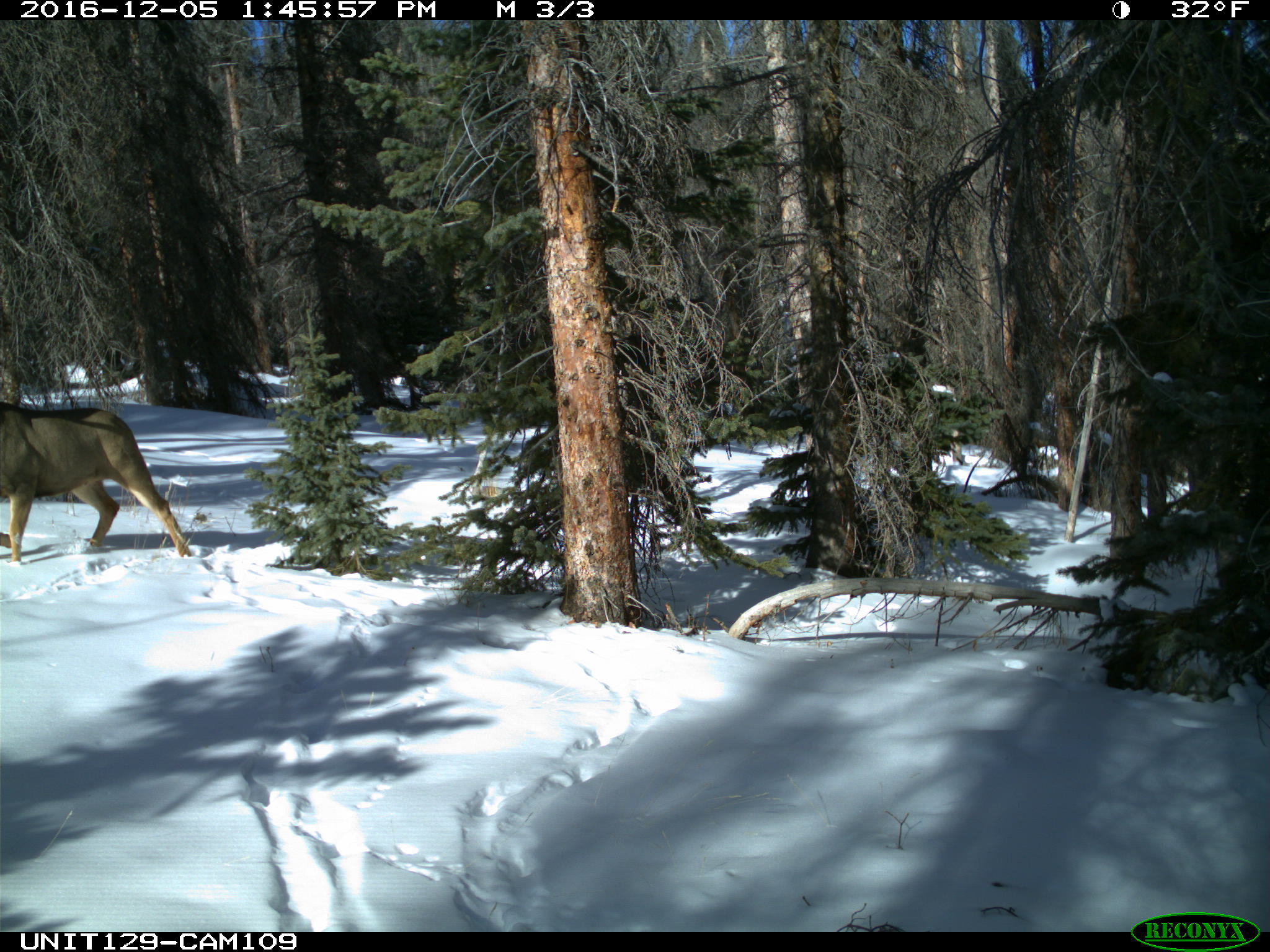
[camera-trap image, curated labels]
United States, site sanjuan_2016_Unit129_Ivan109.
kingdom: Animalia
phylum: Chordata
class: Mammalia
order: Artiodactyla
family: Cervidae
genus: Odocoileus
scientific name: Odocoileus hemionus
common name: mule deer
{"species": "Odocoileus hemionus (mule deer)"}